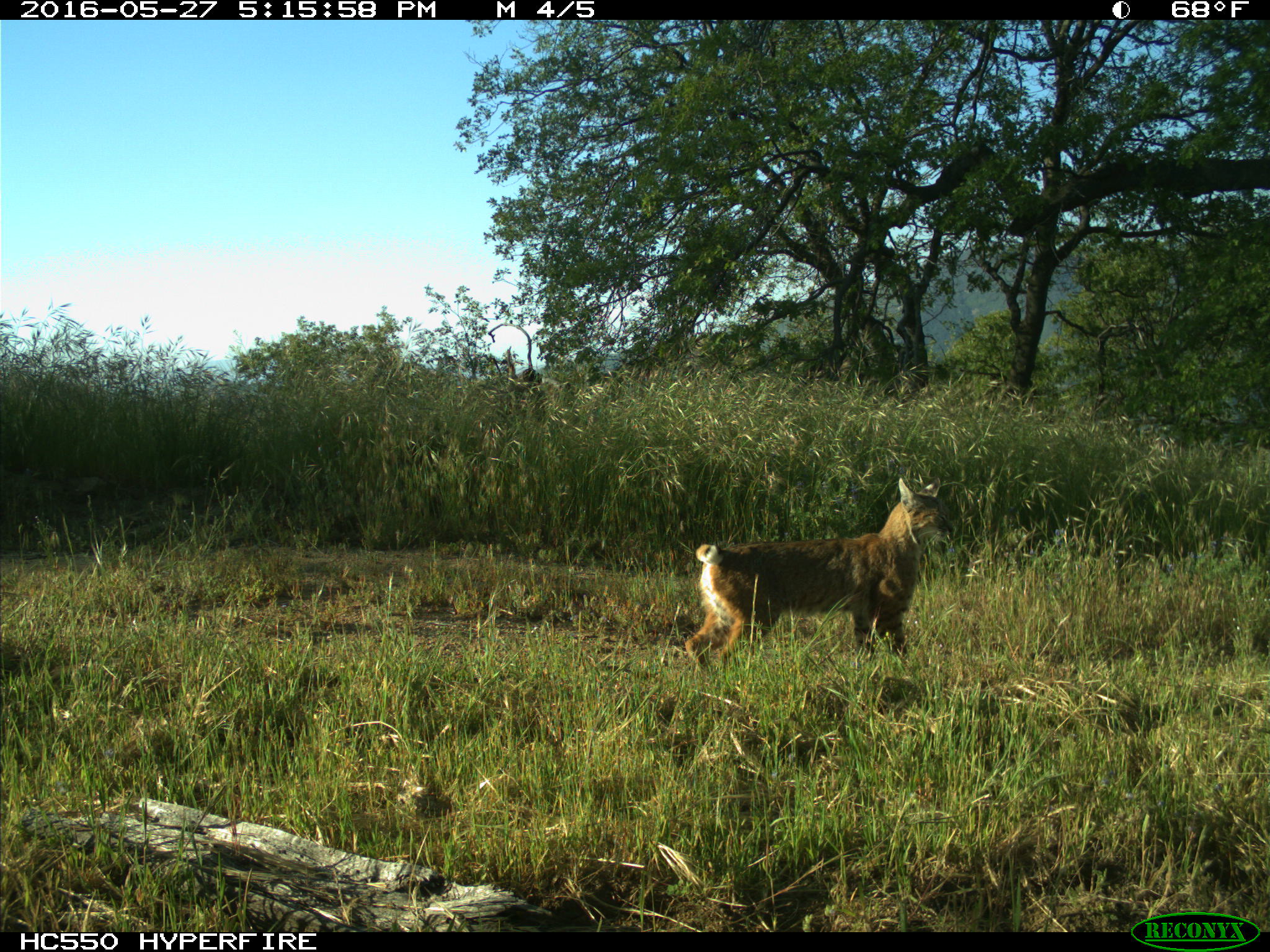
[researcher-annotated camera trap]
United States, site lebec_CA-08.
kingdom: Animalia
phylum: Chordata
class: Mammalia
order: Carnivora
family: Felidae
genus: Lynx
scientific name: Lynx rufus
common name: bobcat